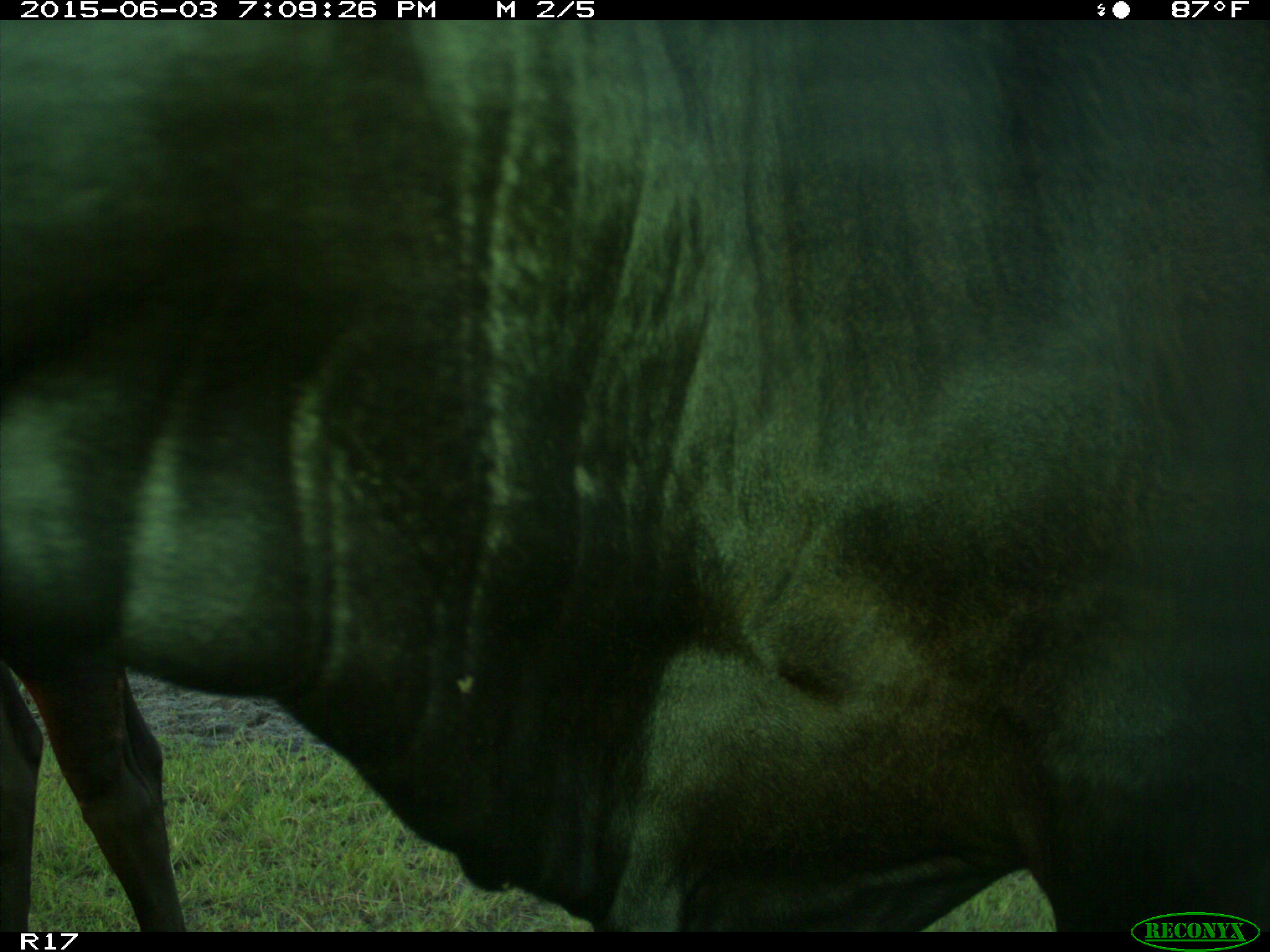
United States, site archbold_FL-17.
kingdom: Animalia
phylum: Chordata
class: Mammalia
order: Artiodactyla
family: Bovidae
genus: Bos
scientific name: Bos taurus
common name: domestic cow